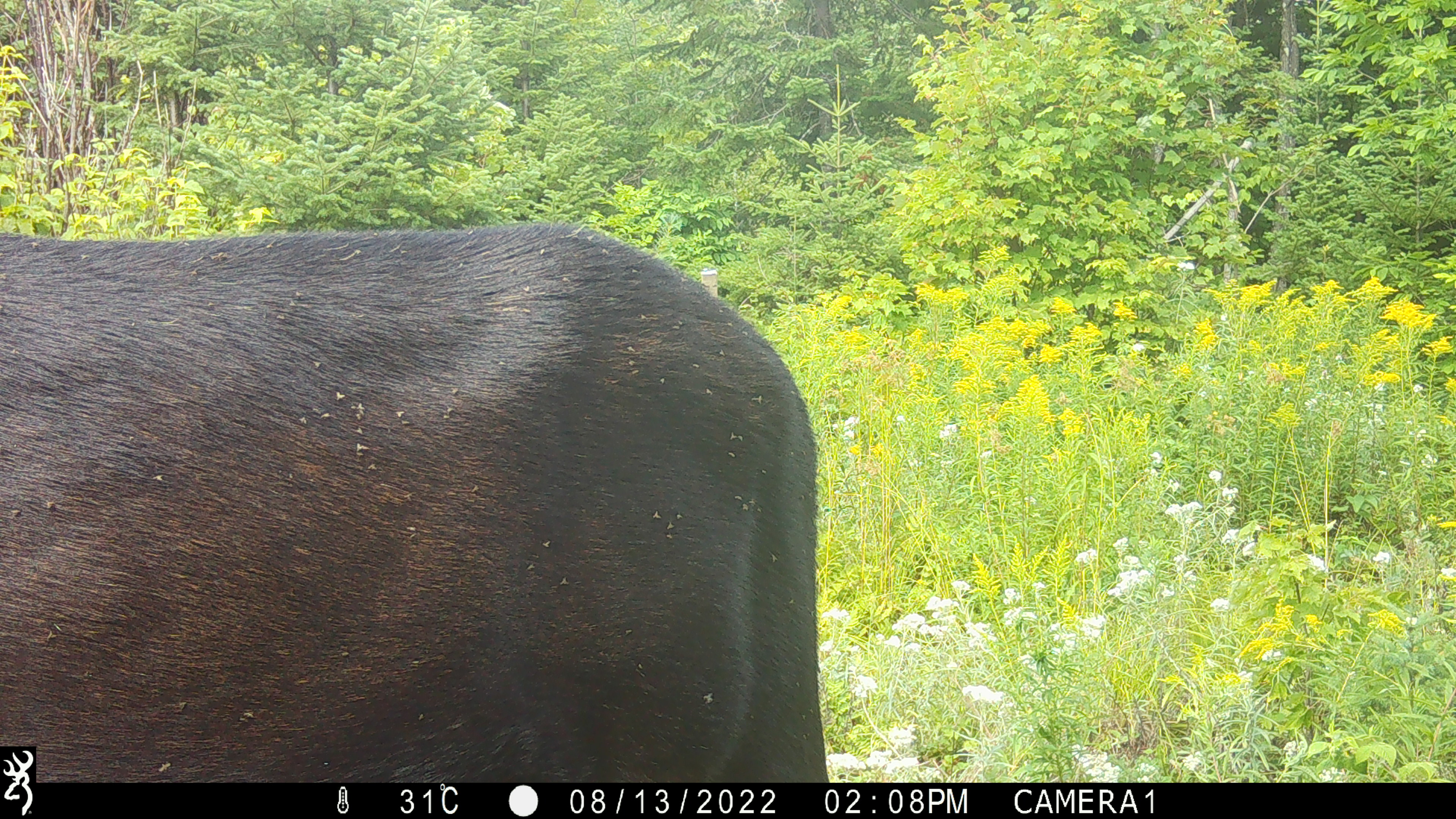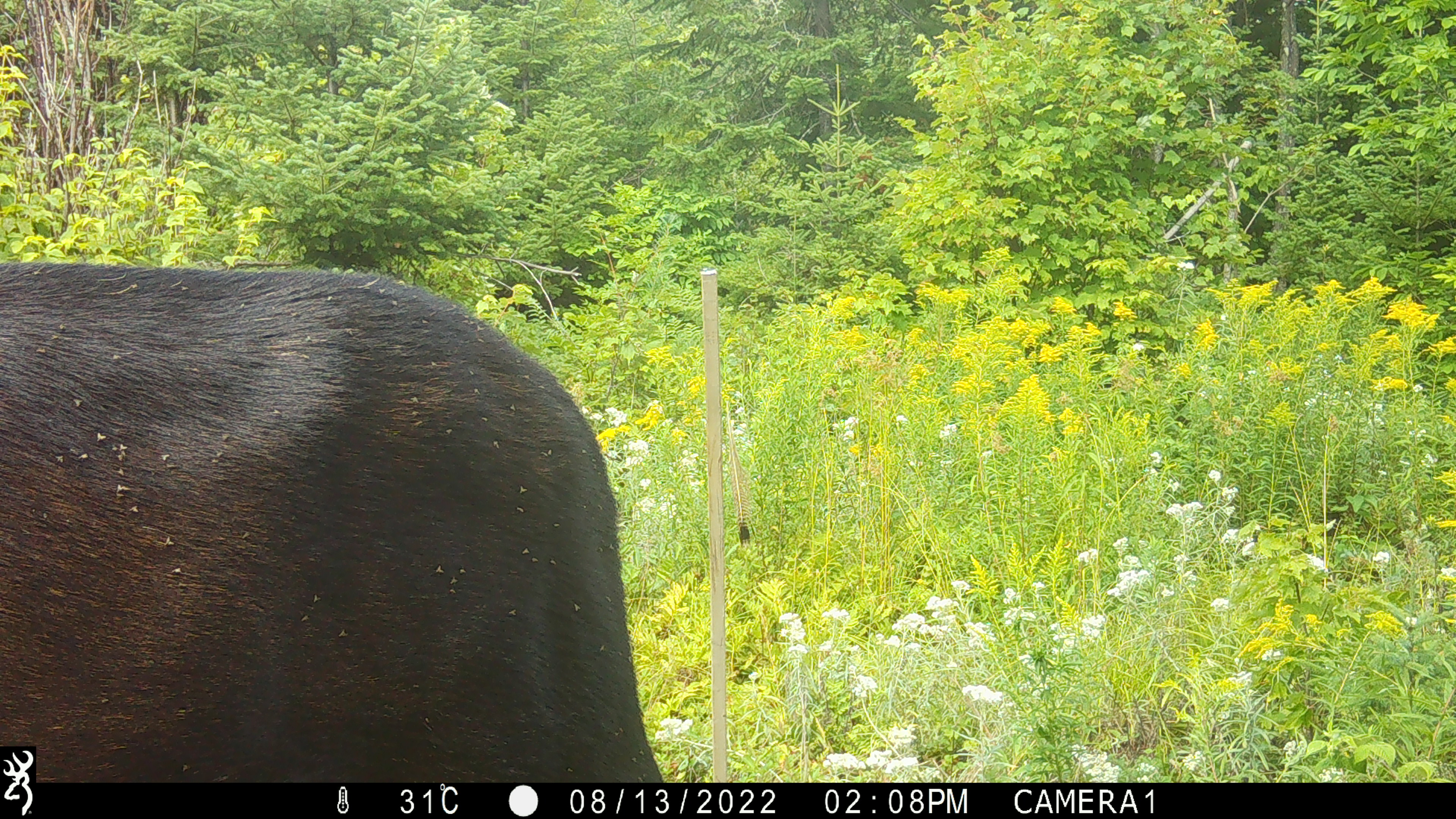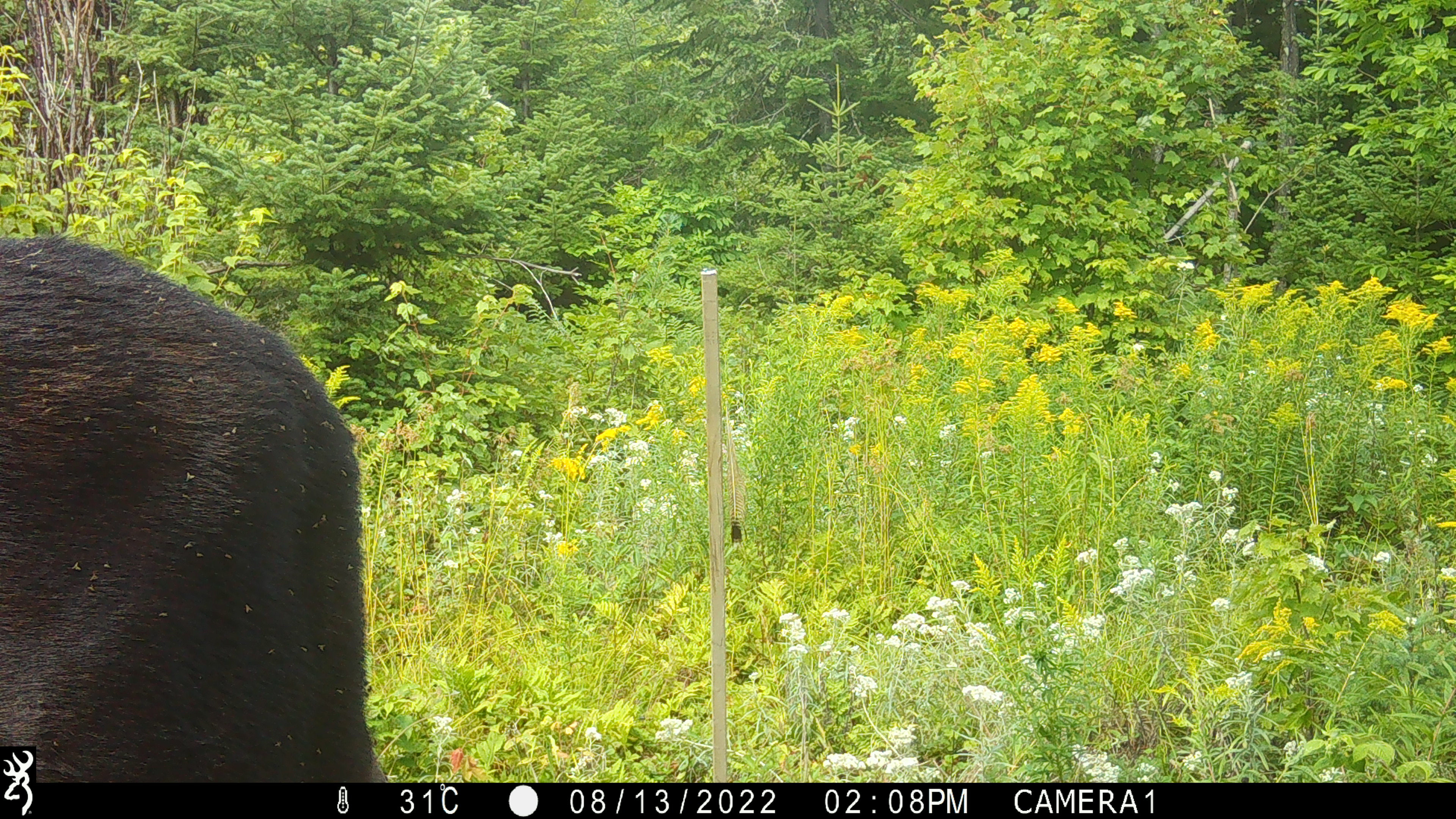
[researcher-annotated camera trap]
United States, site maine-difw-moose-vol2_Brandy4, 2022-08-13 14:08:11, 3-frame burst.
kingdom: Animalia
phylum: Chordata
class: Mammalia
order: Artiodactyla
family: Cervidae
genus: Alces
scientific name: Alces alces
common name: moose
Moose (Alces alces).